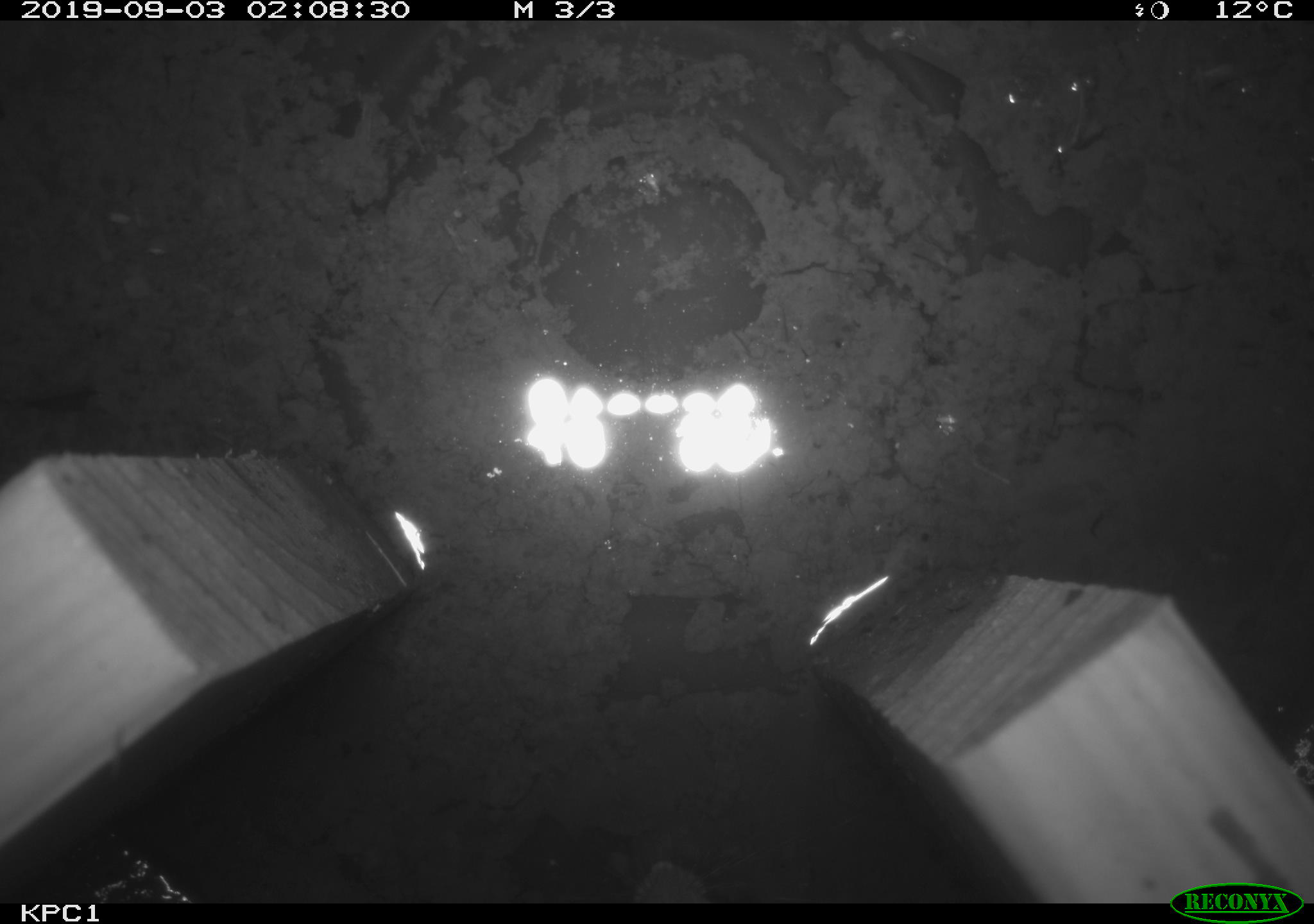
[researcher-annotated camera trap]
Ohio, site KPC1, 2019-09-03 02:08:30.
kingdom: Animalia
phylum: Chordata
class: Mammalia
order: Rodentia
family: Cricetidae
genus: Peromyscus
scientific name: Peromyscus leucopus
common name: white-footed mouse